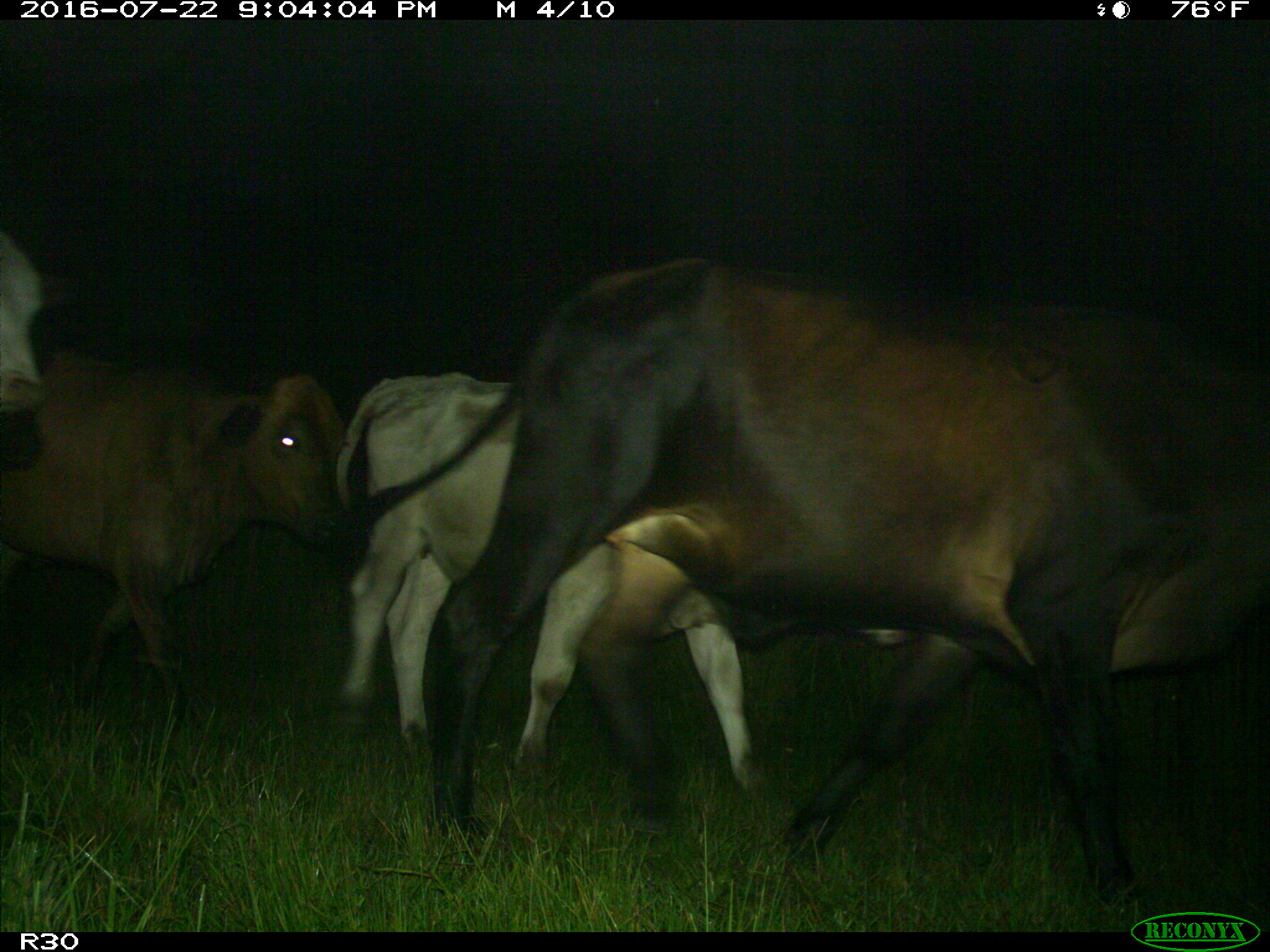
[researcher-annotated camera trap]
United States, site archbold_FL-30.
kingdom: Animalia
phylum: Chordata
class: Mammalia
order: Artiodactyla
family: Bovidae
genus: Bos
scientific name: Bos taurus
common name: domestic cow